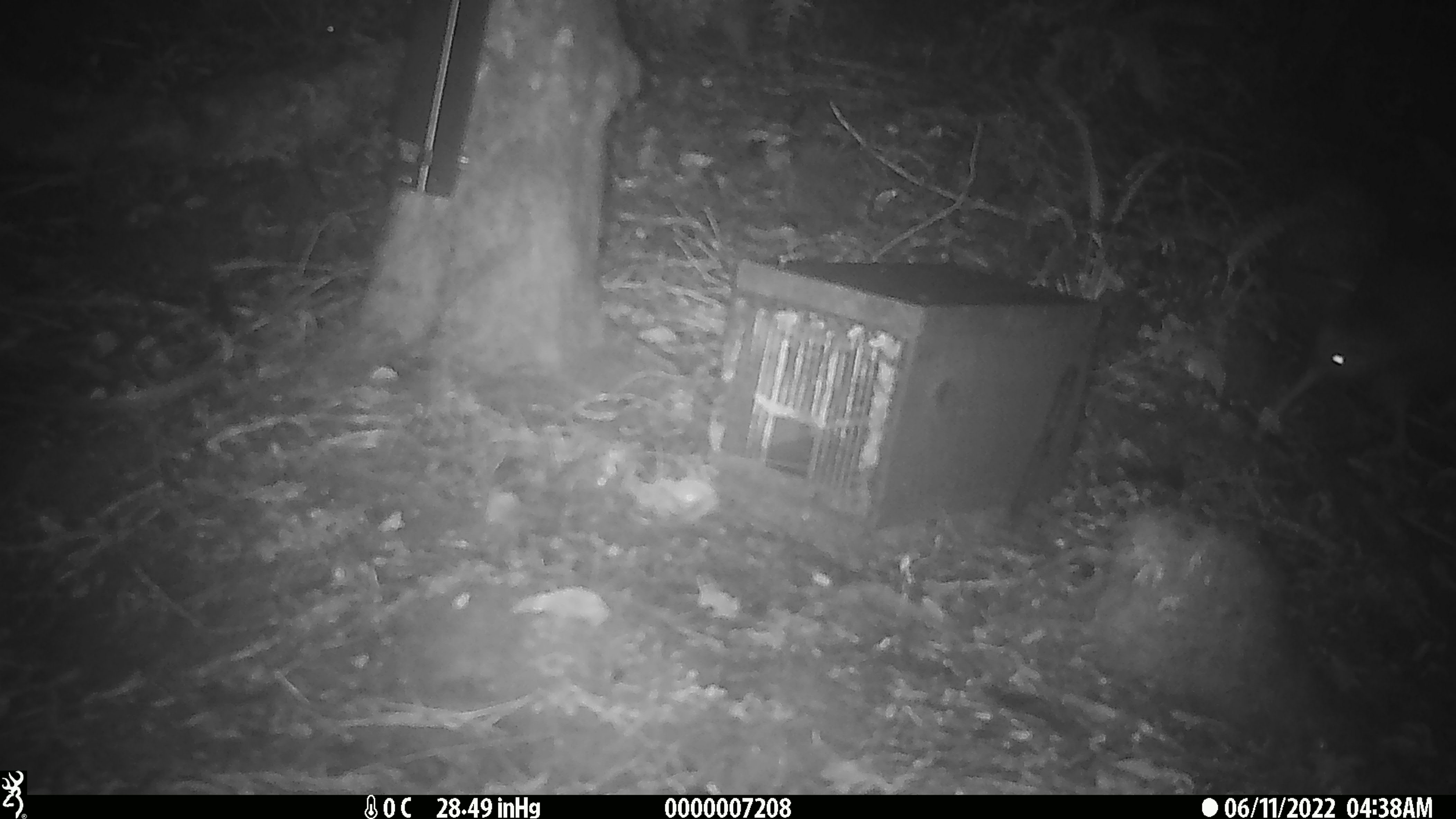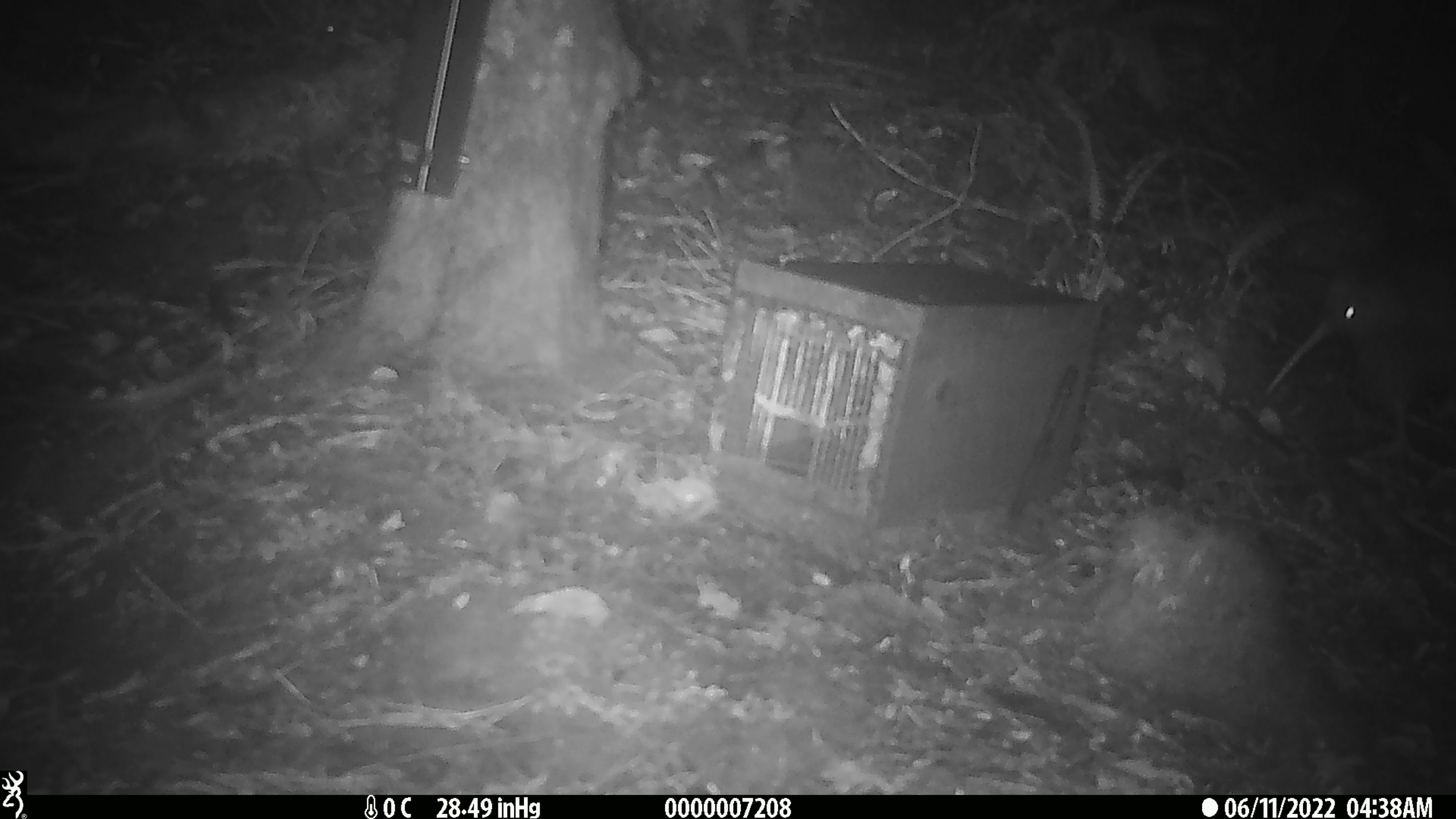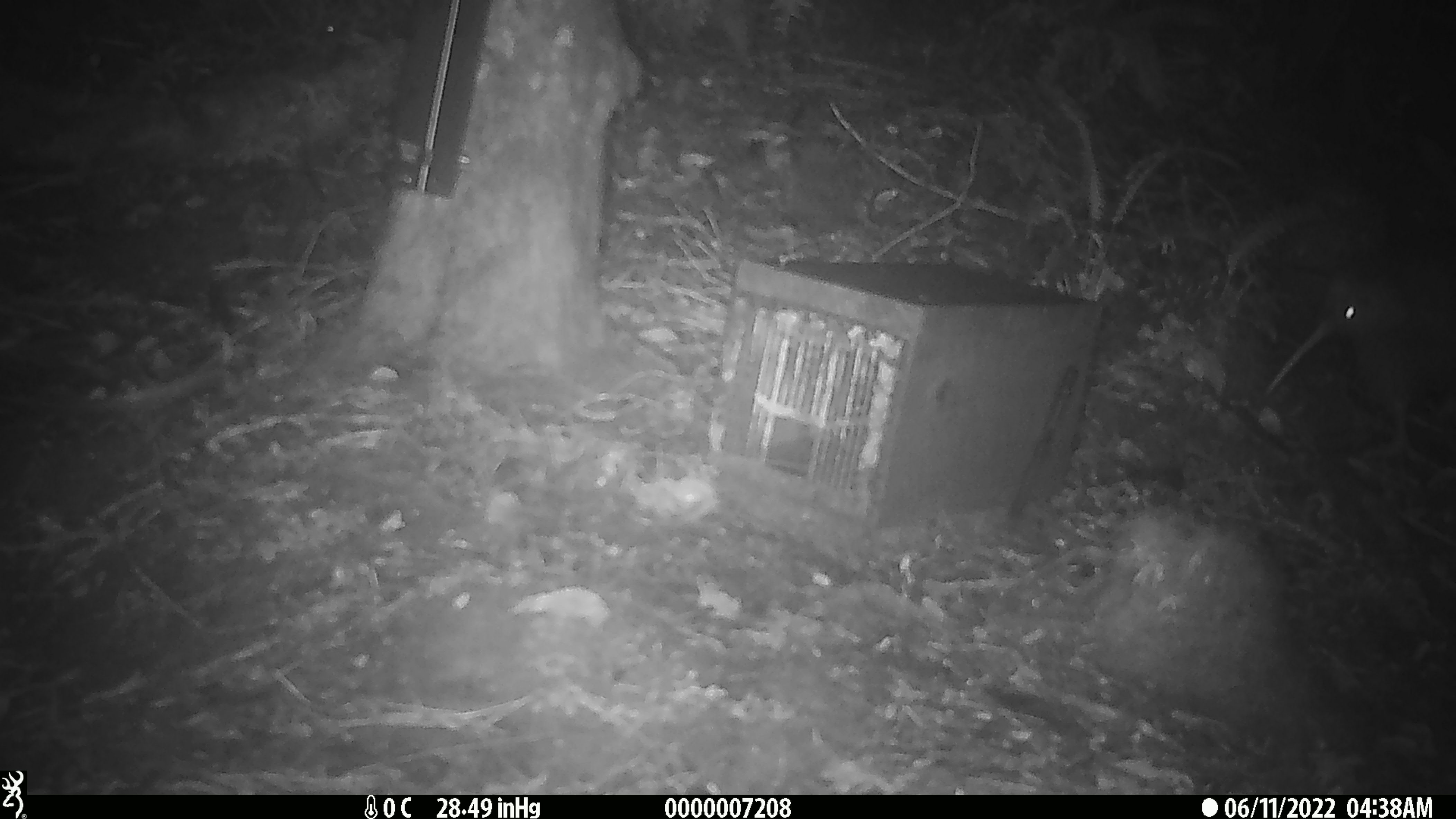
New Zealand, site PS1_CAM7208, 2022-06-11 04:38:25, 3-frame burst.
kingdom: Animalia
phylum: Chordata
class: Aves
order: Apterygiformes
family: Apterygidae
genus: Apteryx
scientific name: Apteryx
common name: kiwi